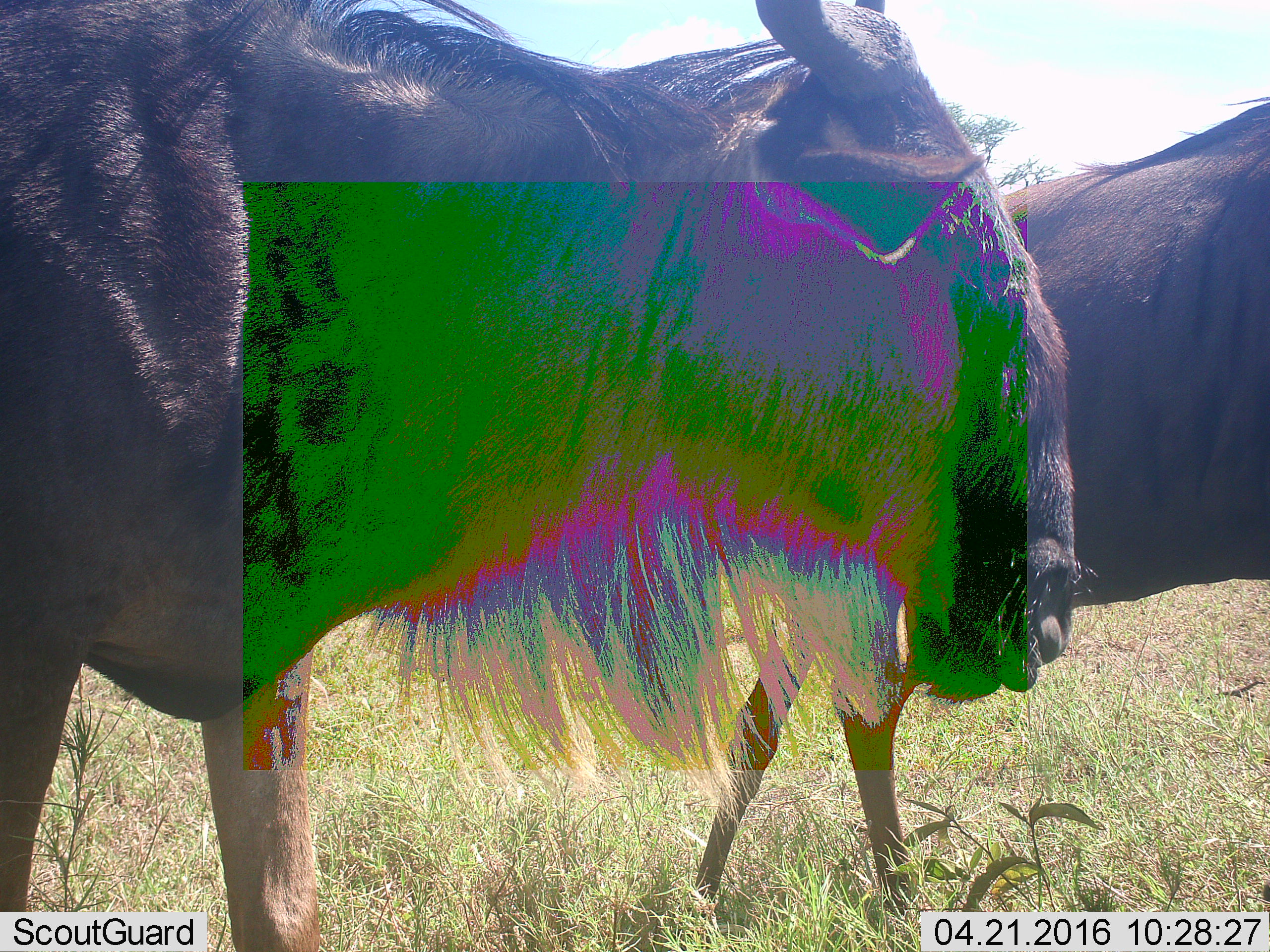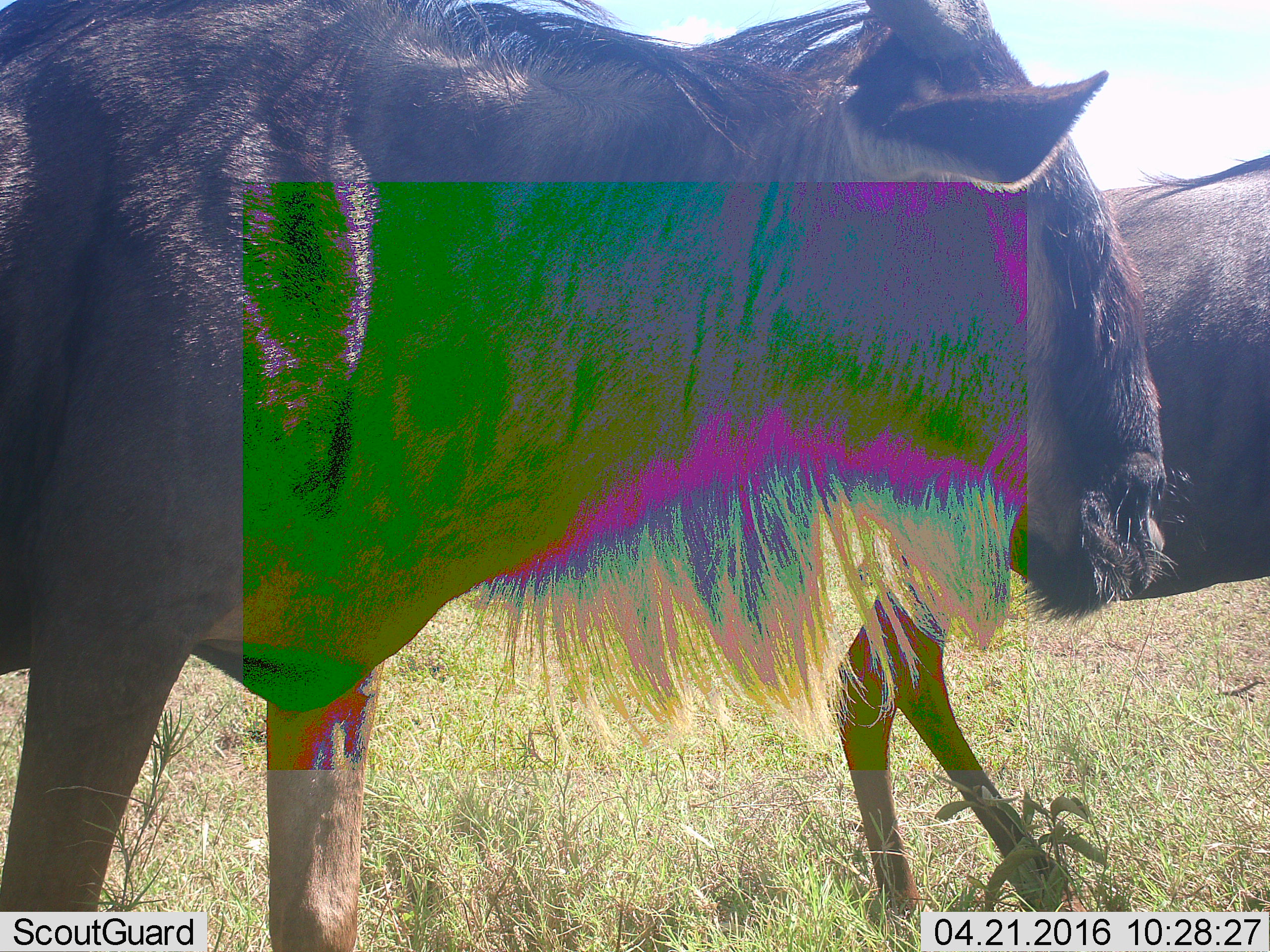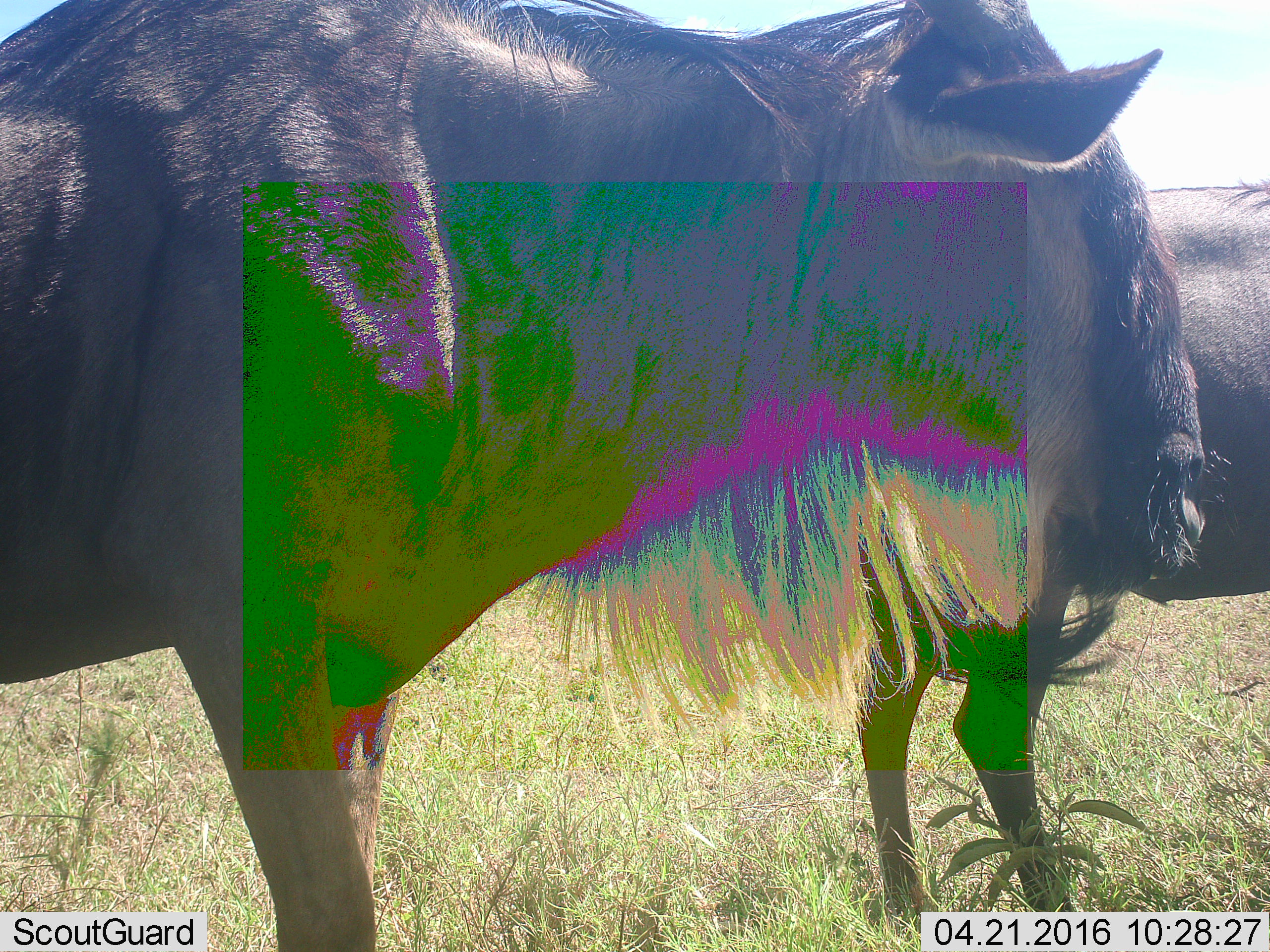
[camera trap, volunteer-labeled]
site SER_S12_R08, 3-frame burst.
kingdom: Animalia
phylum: Chordata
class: Mammalia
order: Artiodactyla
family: Bovidae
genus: Connochaetes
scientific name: Connochaetes taurinus taurinus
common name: blue wildebeest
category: wildebeestblue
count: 2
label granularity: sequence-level